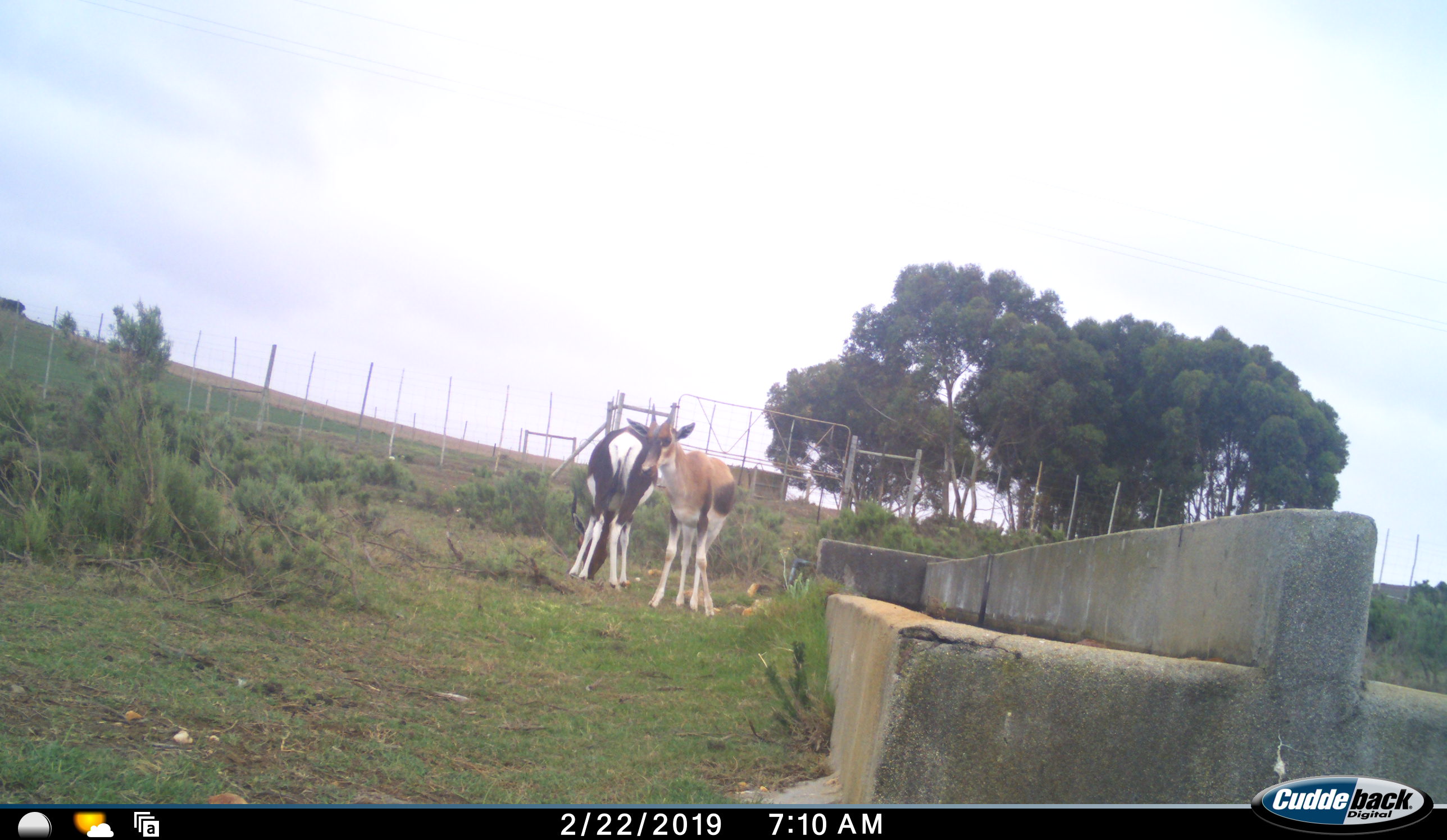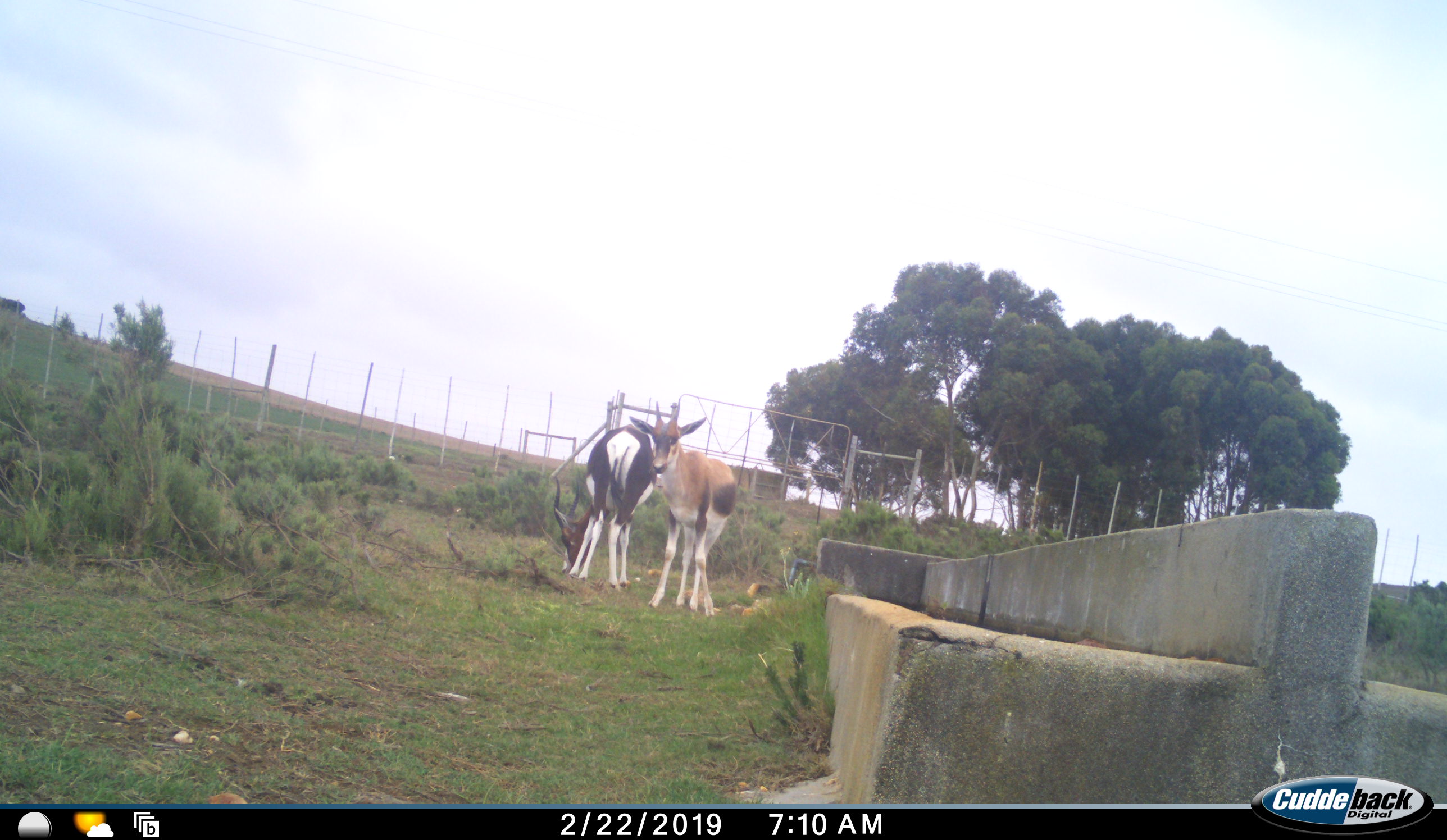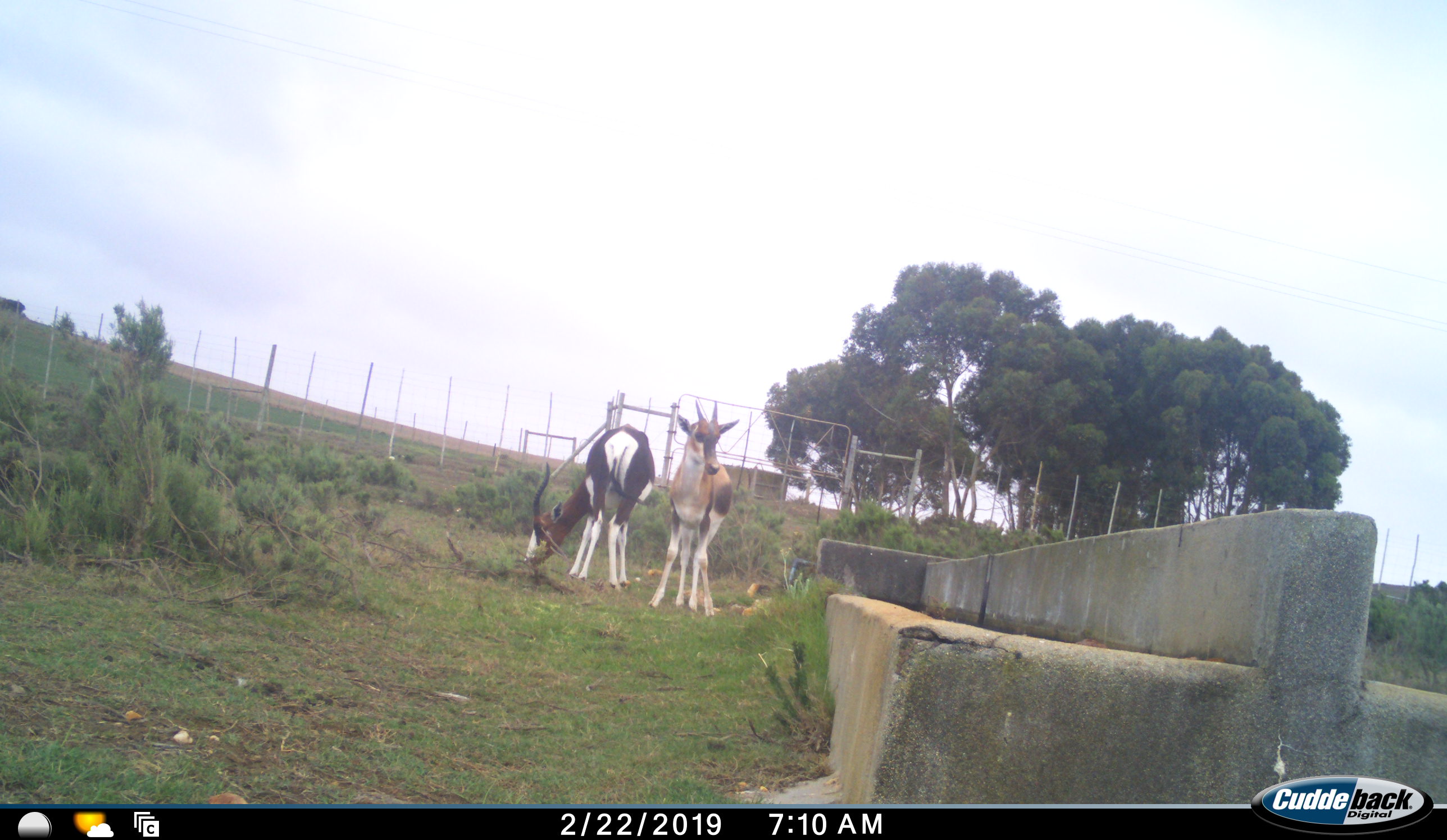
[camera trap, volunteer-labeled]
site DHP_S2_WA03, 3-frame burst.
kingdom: Animalia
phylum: Chordata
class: Mammalia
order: Artiodactyla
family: Bovidae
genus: Damaliscus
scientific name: Damaliscus pygargus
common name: bontebok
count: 2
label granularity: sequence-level